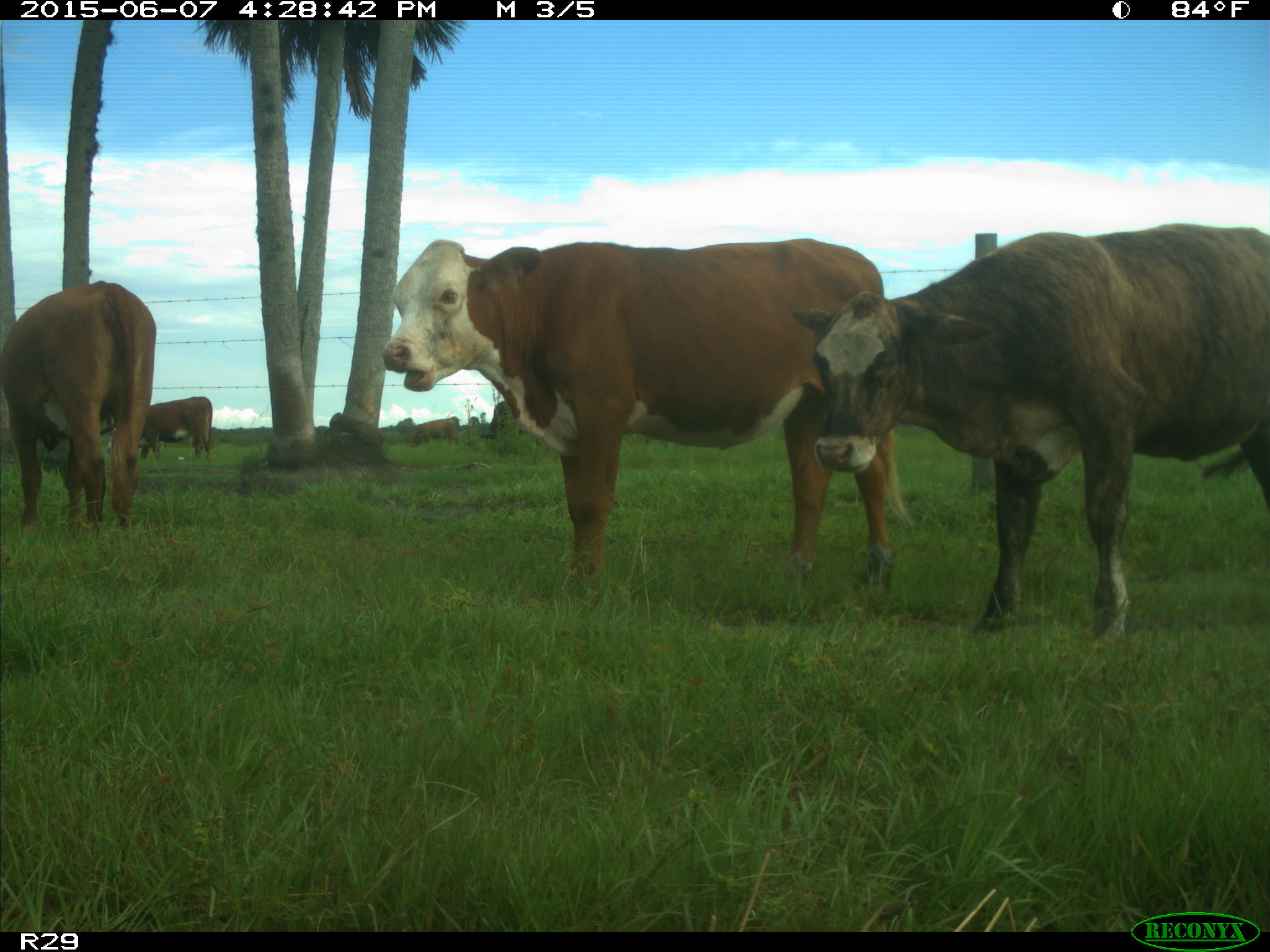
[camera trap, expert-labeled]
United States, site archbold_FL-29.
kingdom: Animalia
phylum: Chordata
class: Mammalia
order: Artiodactyla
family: Bovidae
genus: Bos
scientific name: Bos taurus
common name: domestic cow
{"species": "Bos taurus (domestic cow)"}